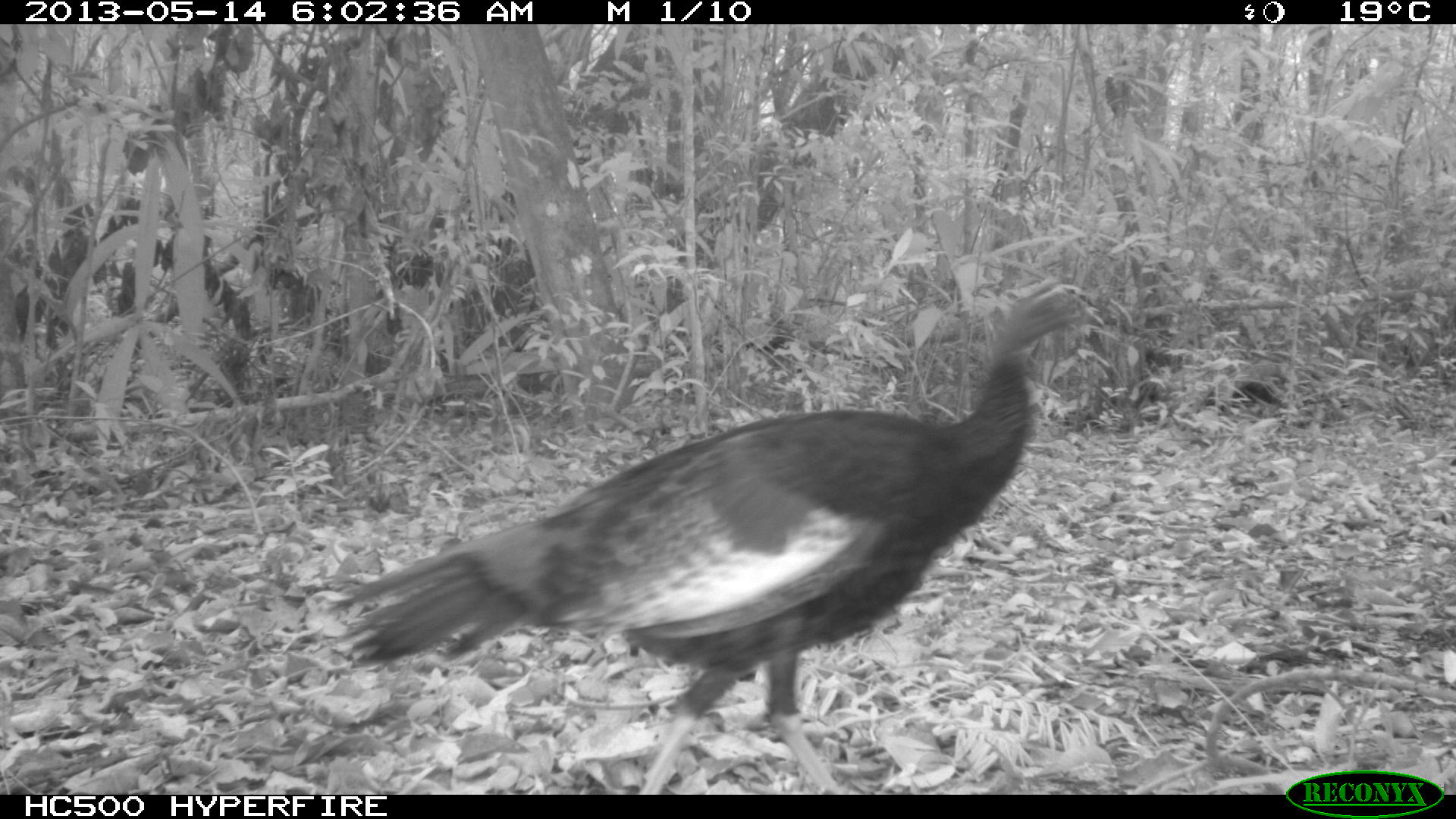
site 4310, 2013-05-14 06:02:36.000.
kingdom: Animalia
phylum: Chordata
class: Aves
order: Galliformes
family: Phasianidae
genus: Meleagris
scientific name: Meleagris ocellata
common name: ocellated turkey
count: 1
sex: male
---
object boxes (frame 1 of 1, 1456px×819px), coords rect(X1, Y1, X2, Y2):
meleagris ocellata: rect(308, 278, 1105, 793)